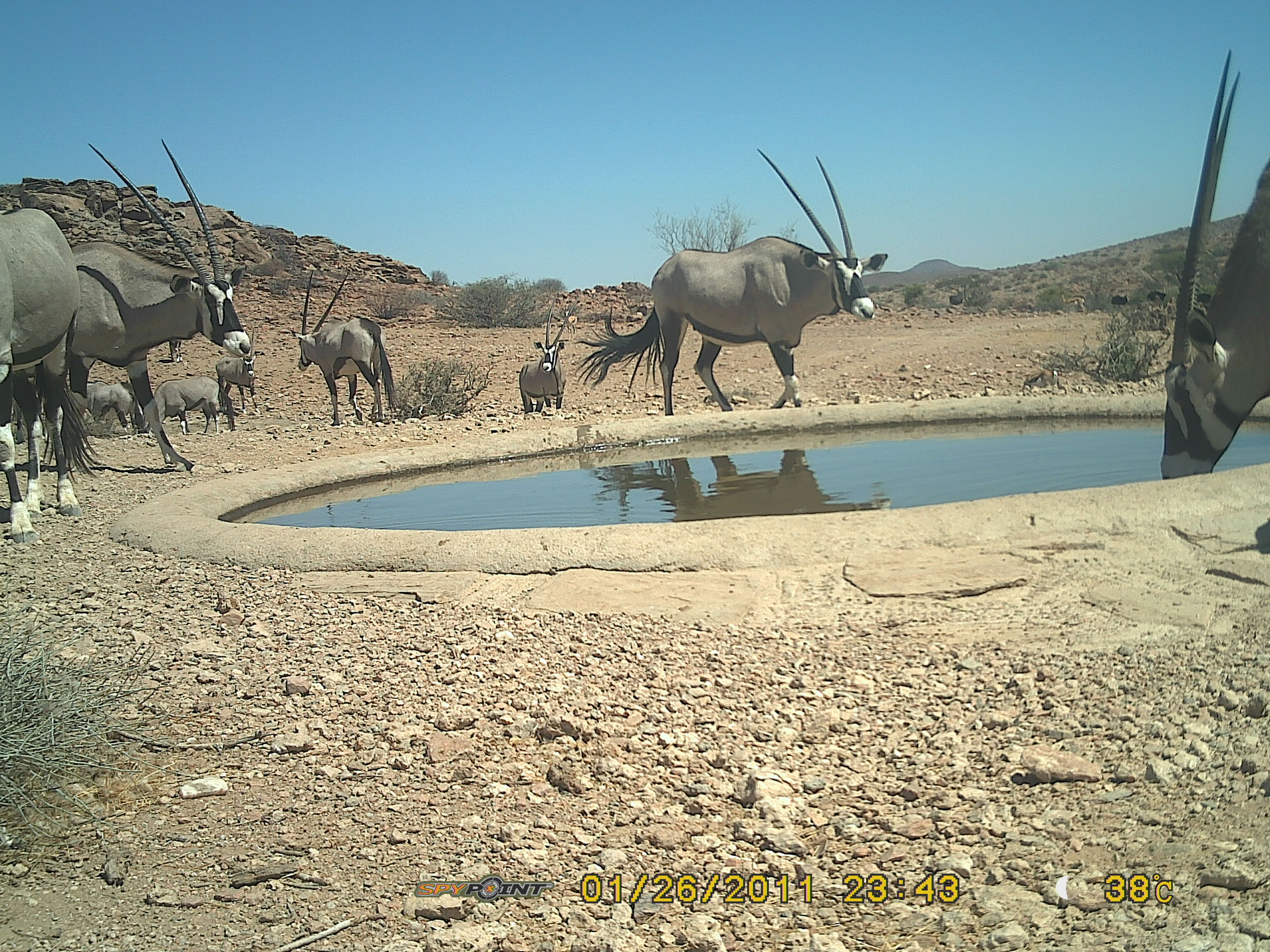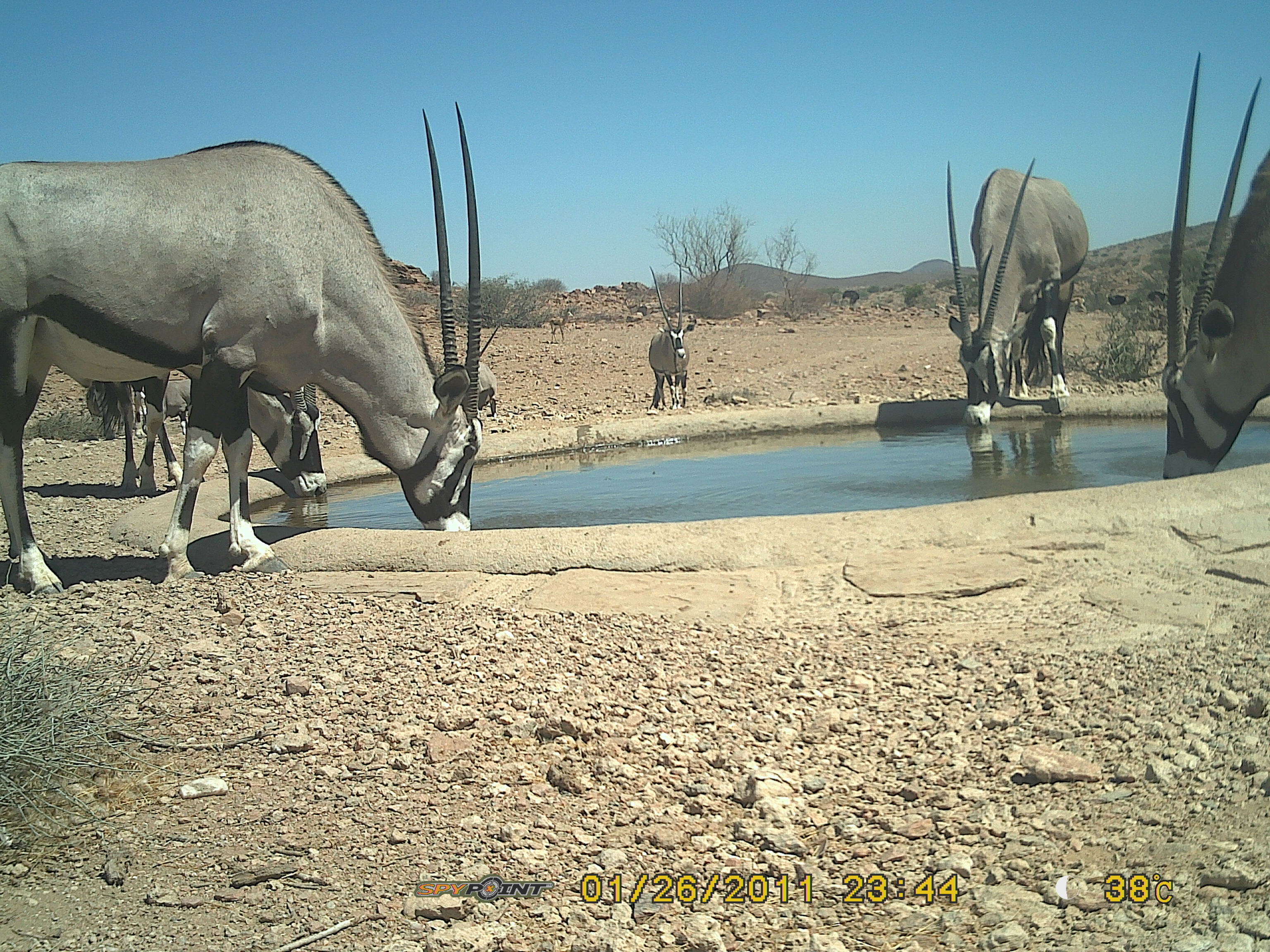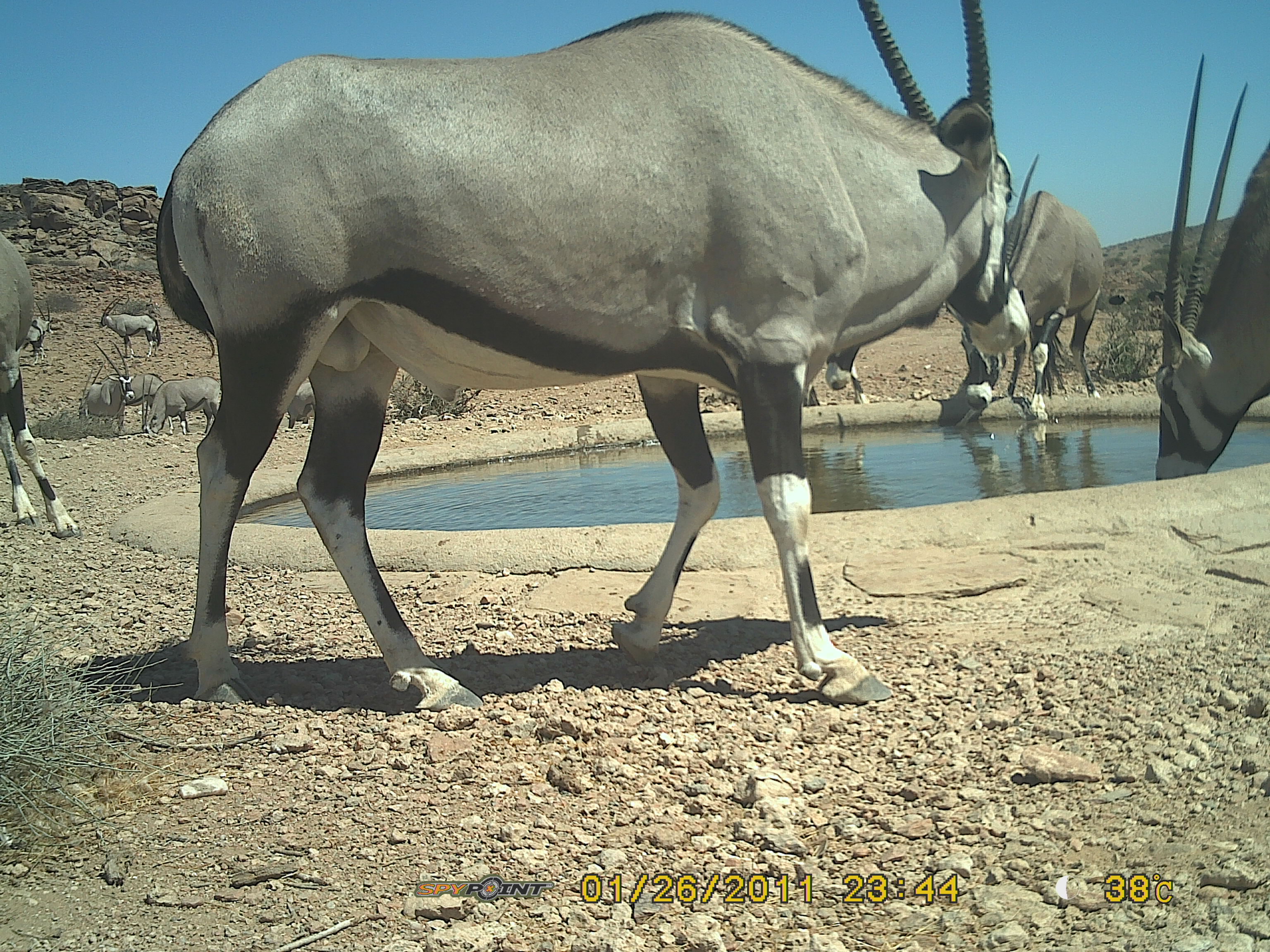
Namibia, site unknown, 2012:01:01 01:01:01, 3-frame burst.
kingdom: Animalia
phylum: Chordata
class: Mammalia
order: Artiodactyla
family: Bovidae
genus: Oryx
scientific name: Oryx gazella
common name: gemsbok